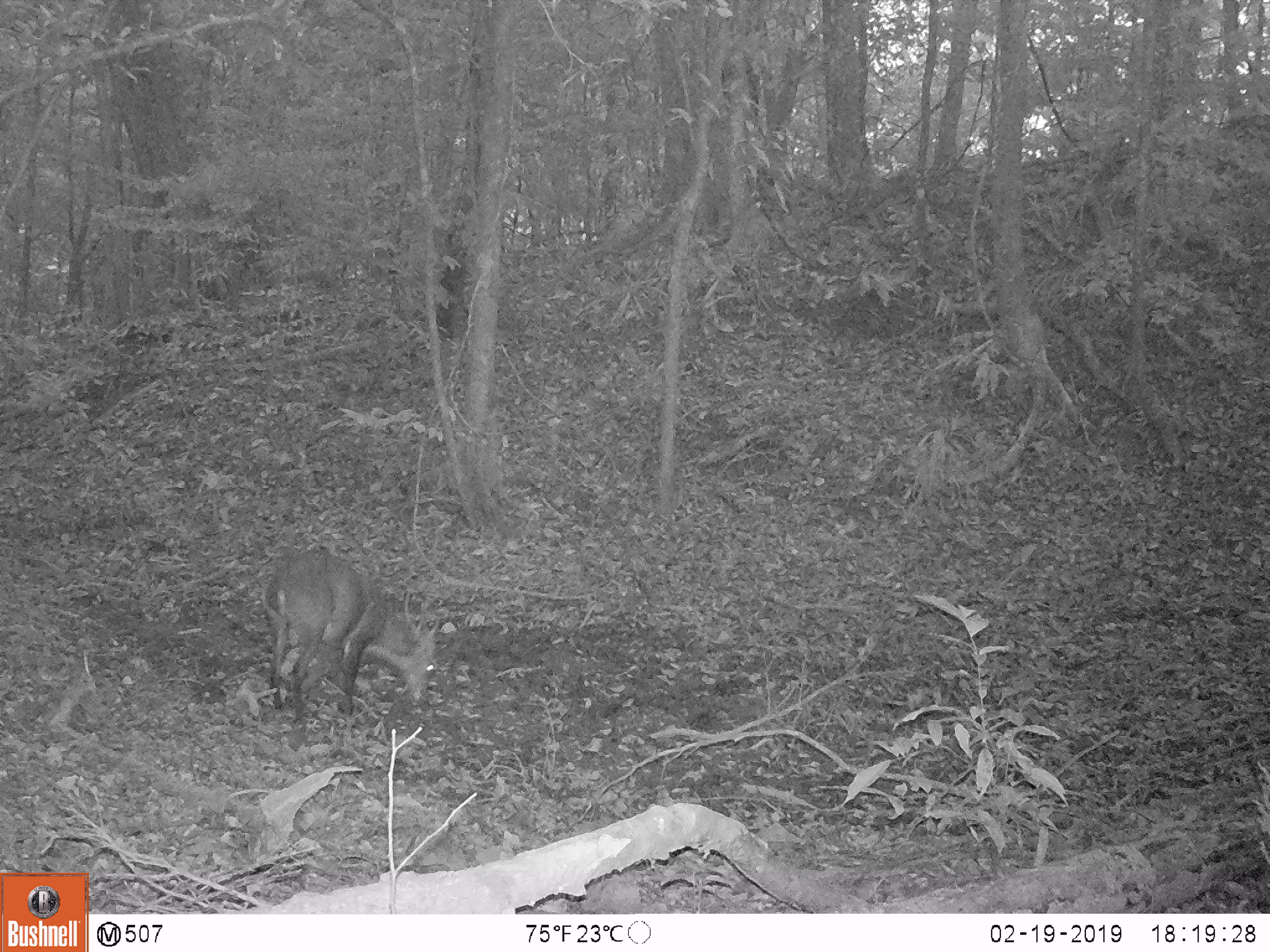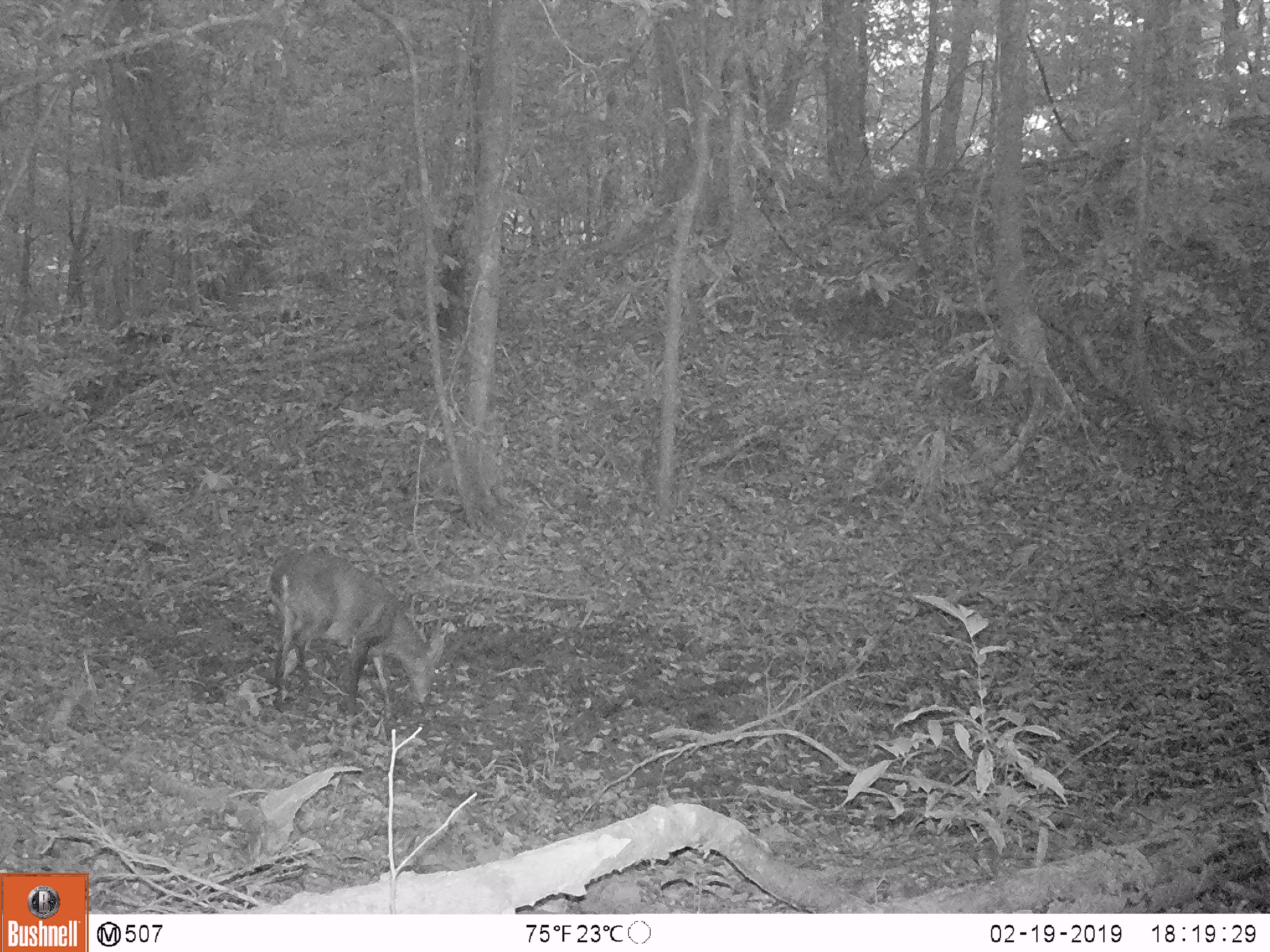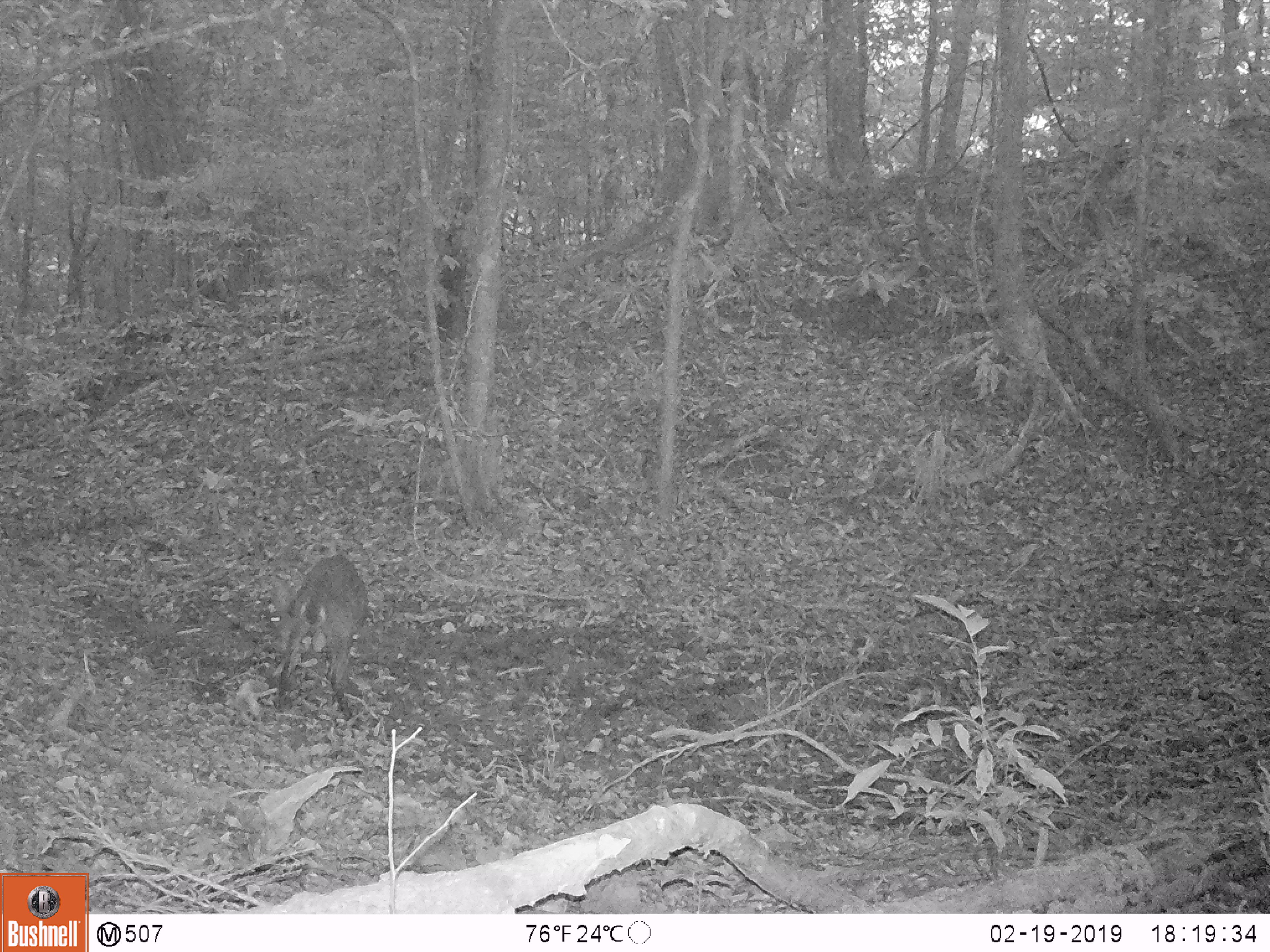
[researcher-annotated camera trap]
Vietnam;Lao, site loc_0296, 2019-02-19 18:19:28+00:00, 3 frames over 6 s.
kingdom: Animalia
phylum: Chordata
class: Mammalia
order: Artiodactyla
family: Cervidae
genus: Muntiacus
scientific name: Muntiacus vuquangensis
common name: large-antlered muntjac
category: large antlered muntjac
Large antlered muntjac (large-antlered muntjac) (Muntiacus vuquangensis). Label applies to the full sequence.